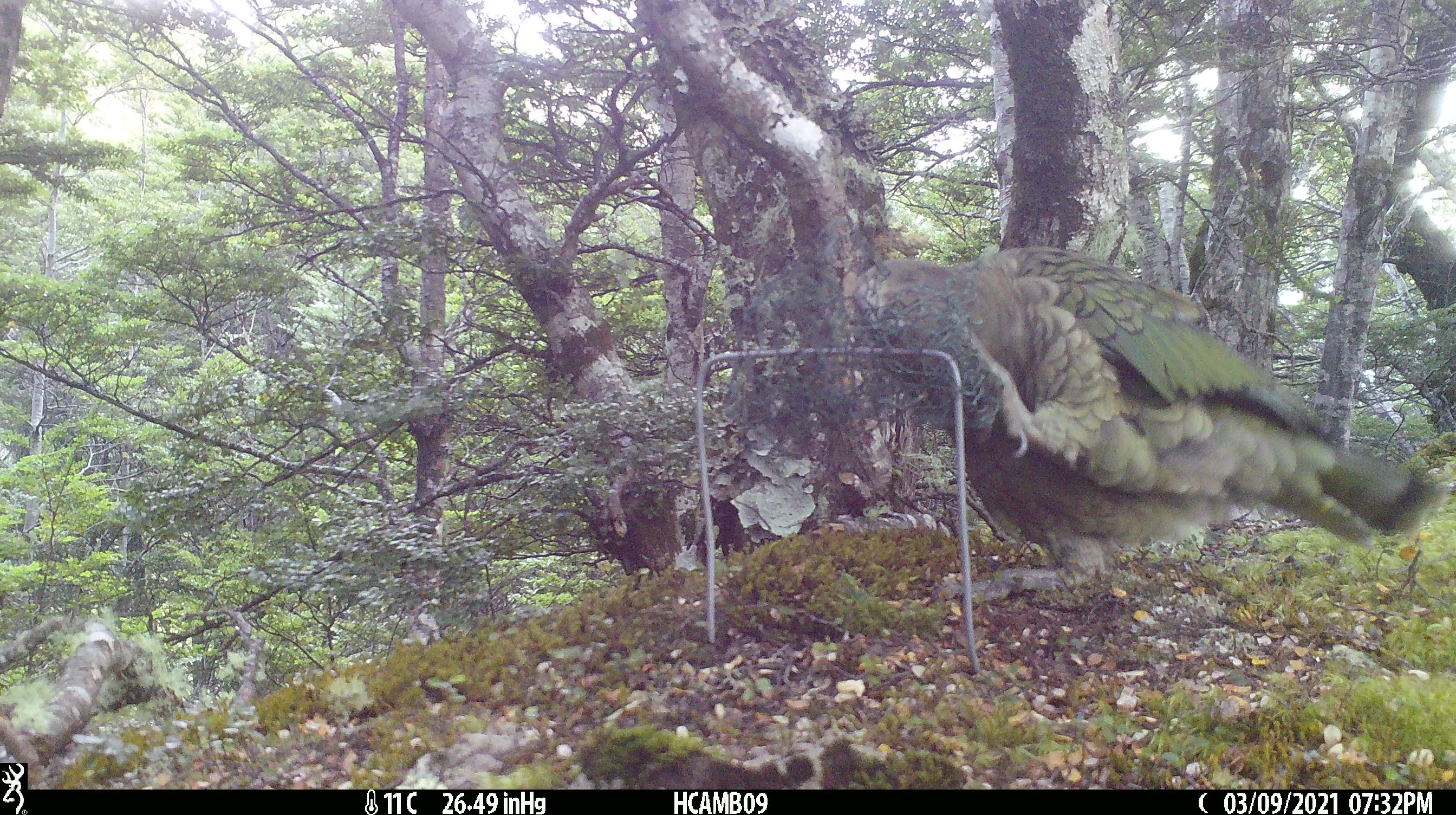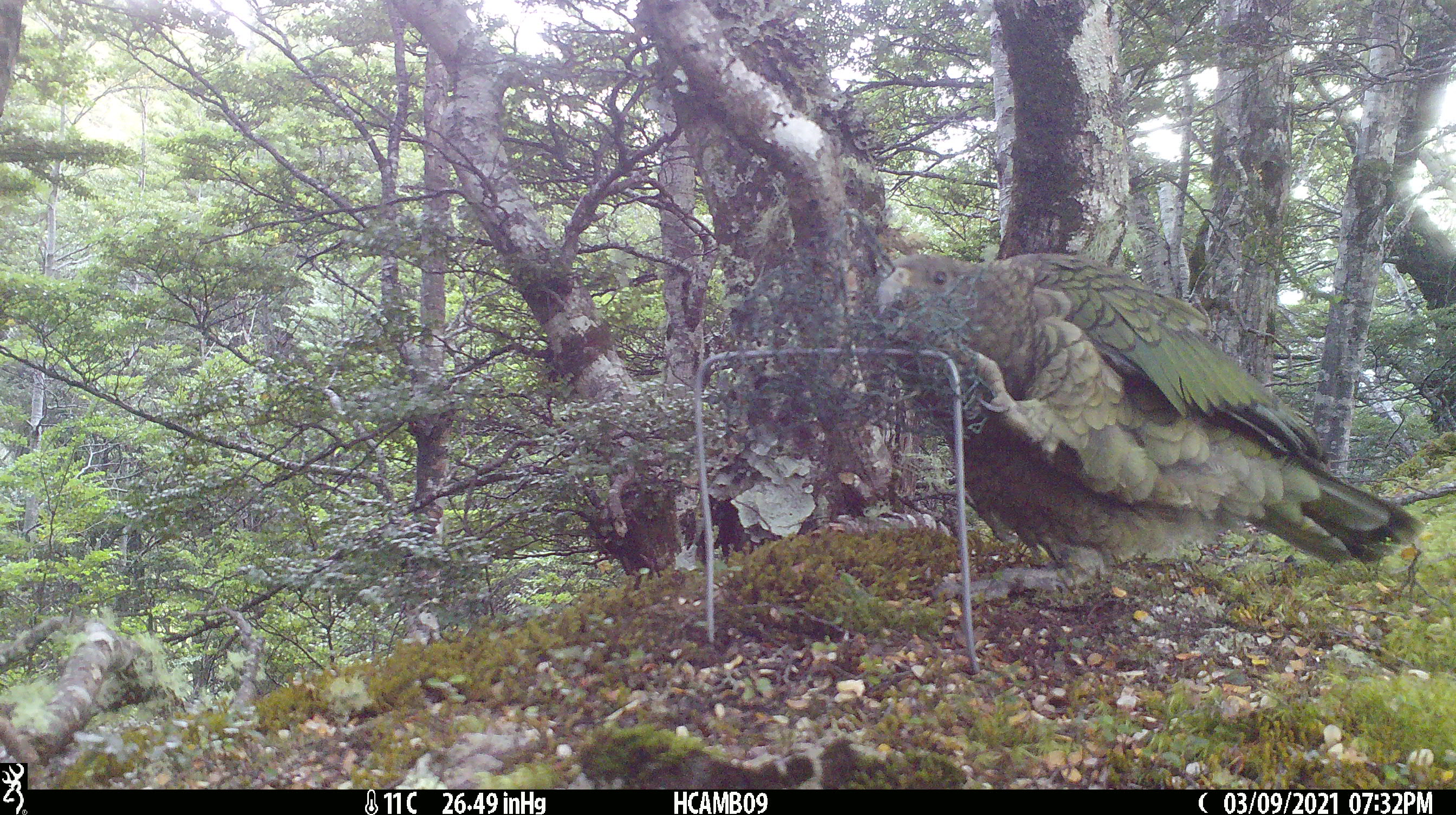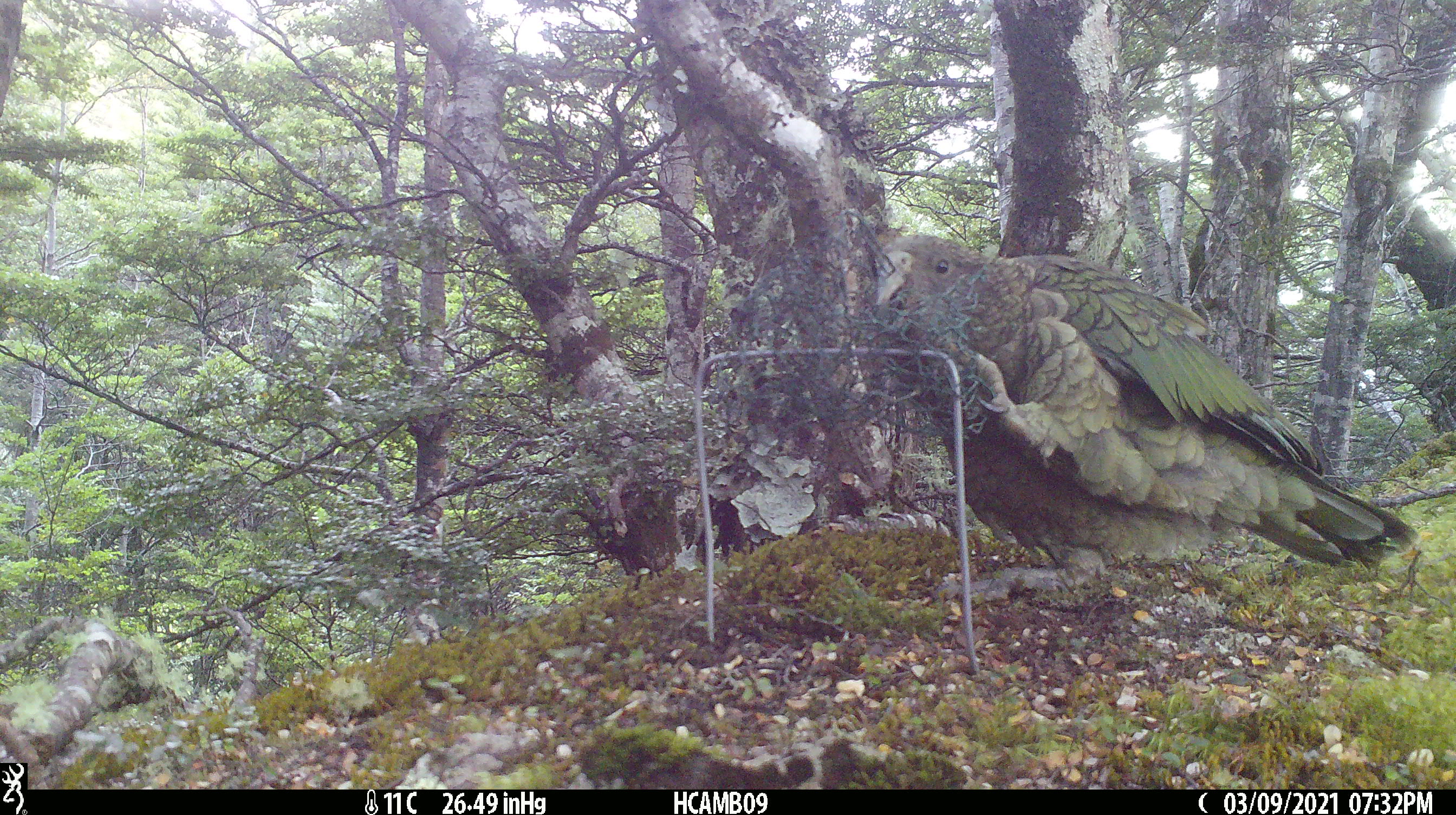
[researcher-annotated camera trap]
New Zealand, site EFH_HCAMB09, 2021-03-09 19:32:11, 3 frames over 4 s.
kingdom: Animalia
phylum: Chordata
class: Aves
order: Psittaciformes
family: Strigopidae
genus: Nestor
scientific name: Nestor notabilis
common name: kea